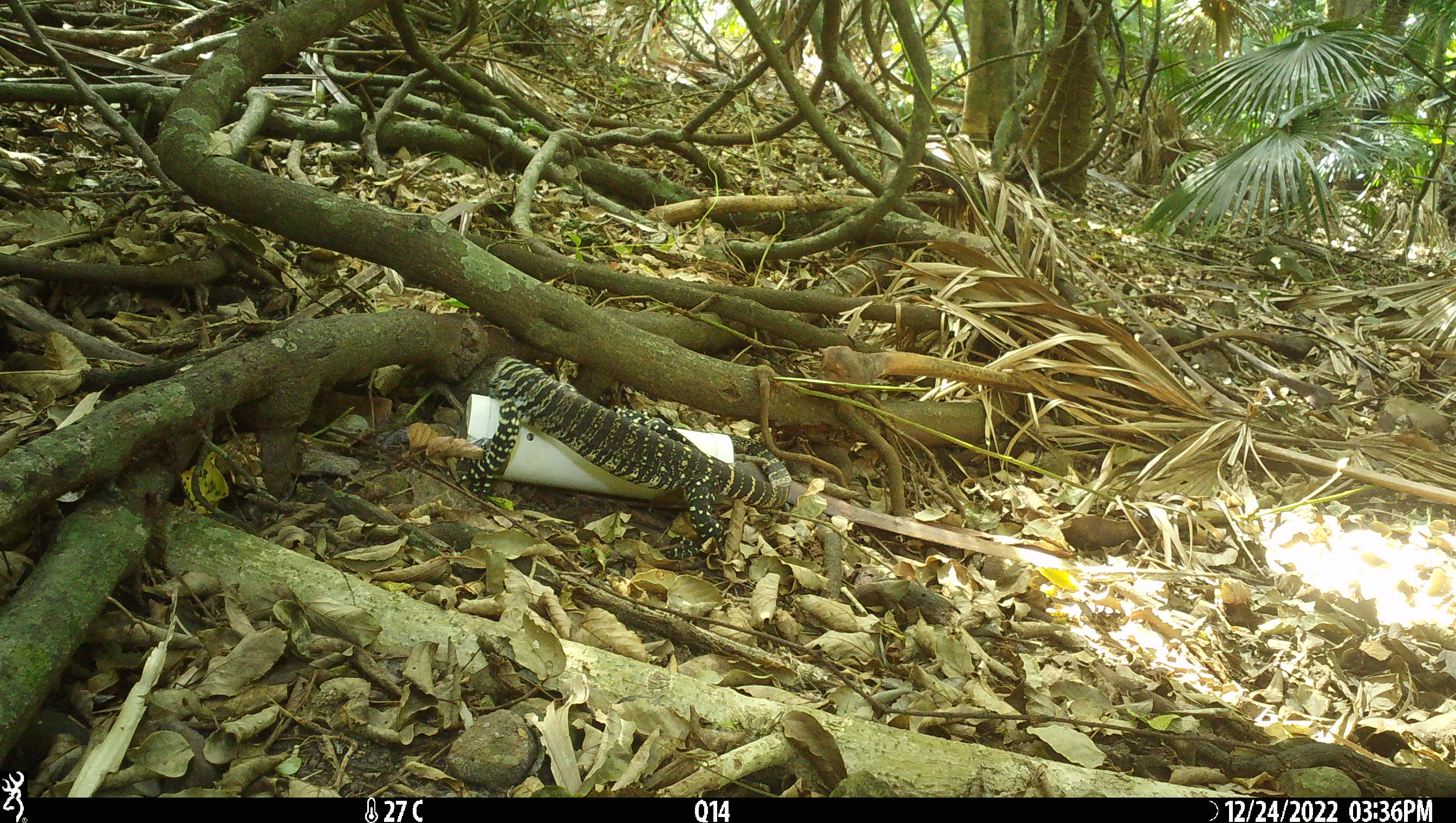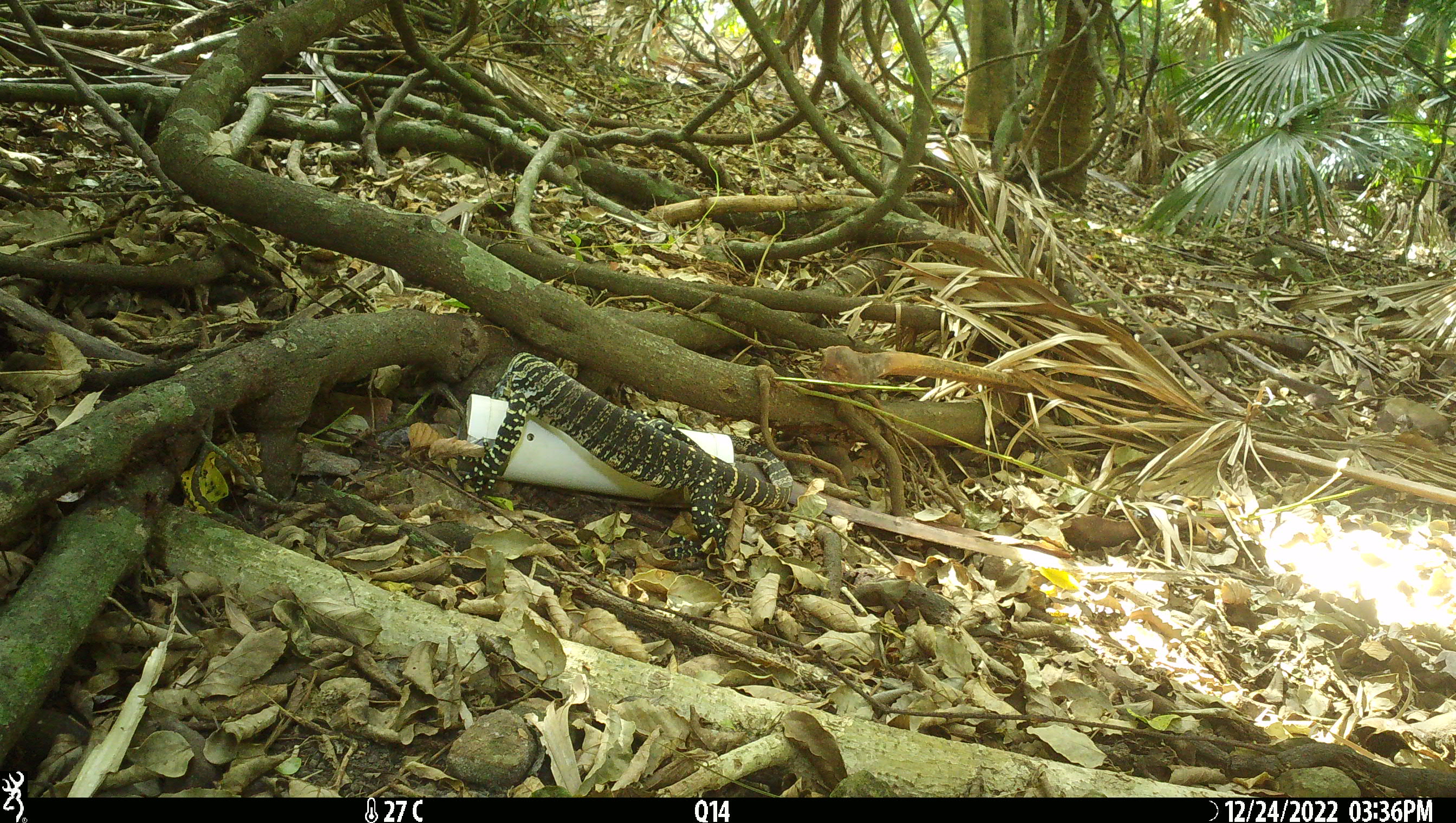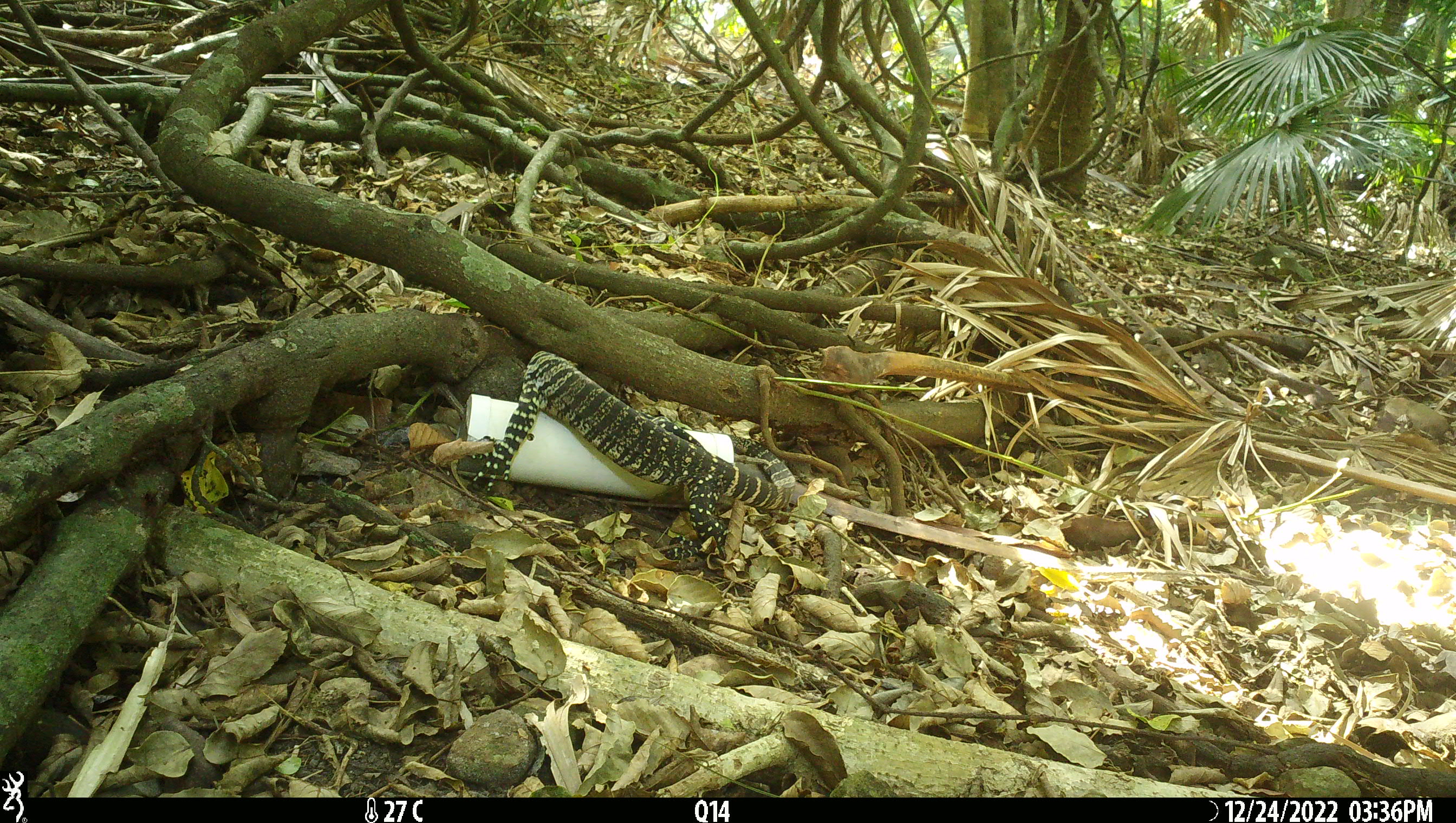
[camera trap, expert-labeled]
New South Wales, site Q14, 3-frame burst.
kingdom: Animalia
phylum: Chordata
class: Reptilia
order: Squamata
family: Varanidae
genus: Varanus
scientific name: Varanus varius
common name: lace monitor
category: goanna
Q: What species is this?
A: Goanna (lace monitor) (Varanus varius).